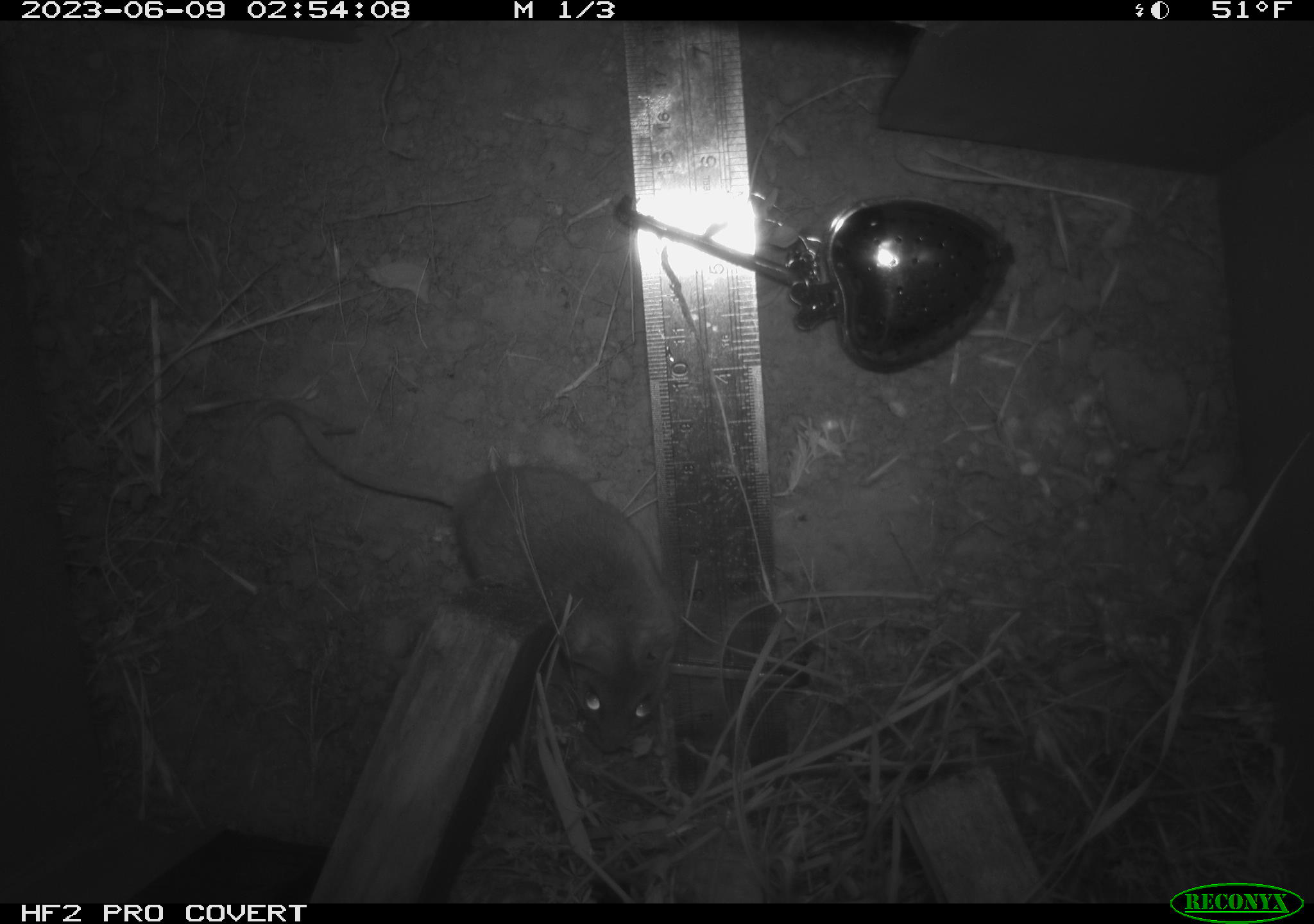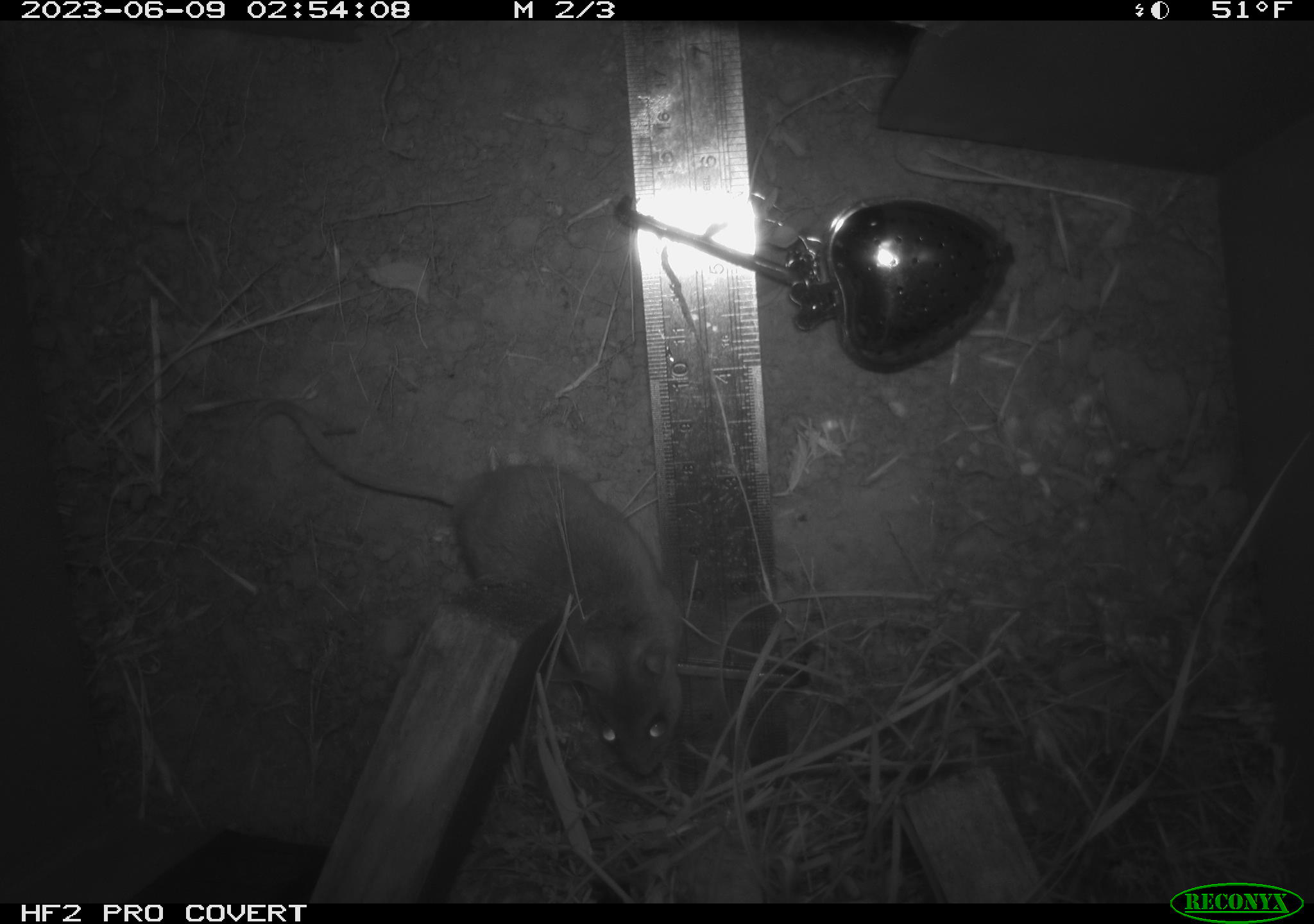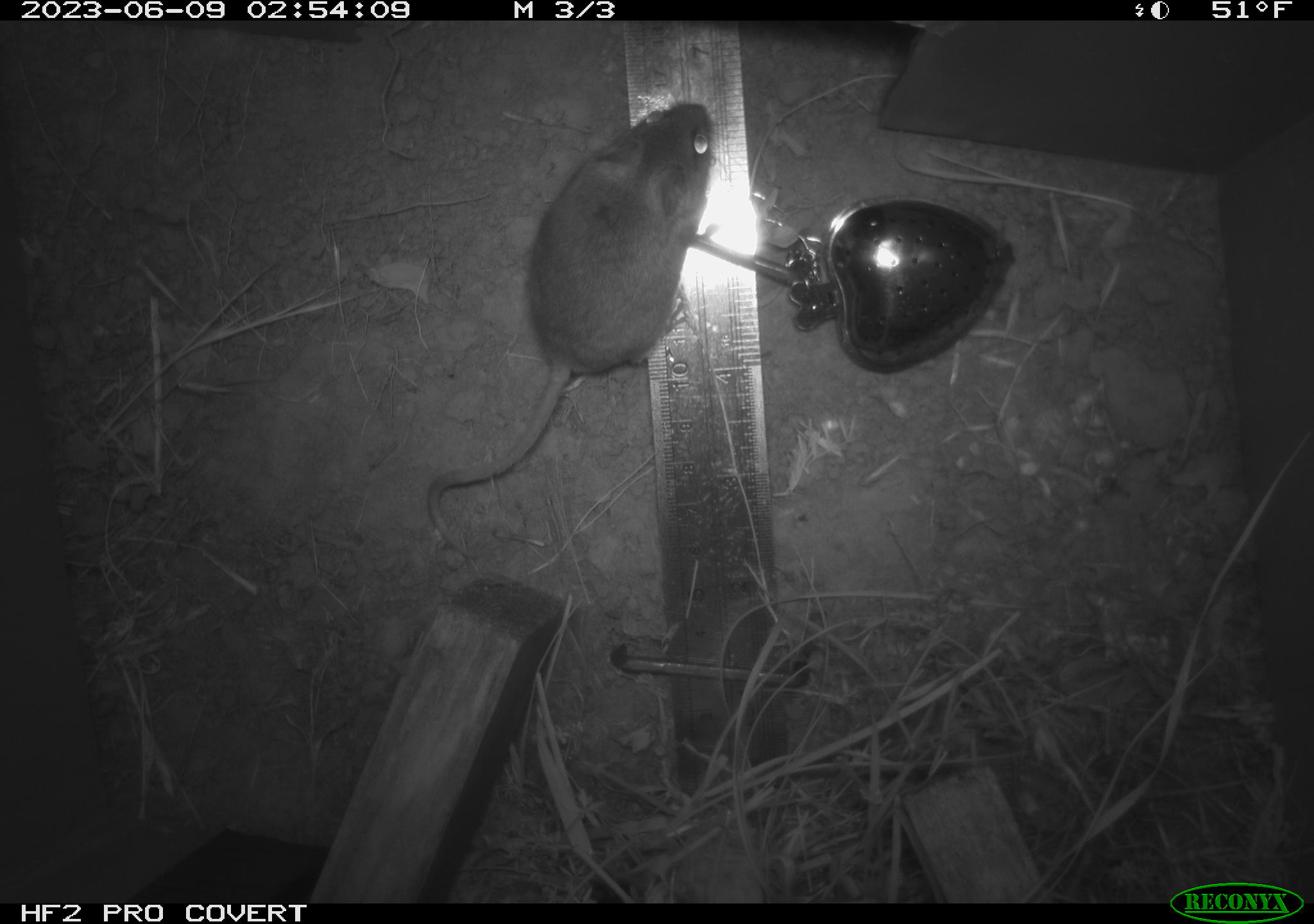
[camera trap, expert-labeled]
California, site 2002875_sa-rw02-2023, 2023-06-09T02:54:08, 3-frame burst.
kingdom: Animalia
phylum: Chordata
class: Mammalia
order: Rodentia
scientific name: Rodentia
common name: mouse species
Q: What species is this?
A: Mouse species (Rodentia).